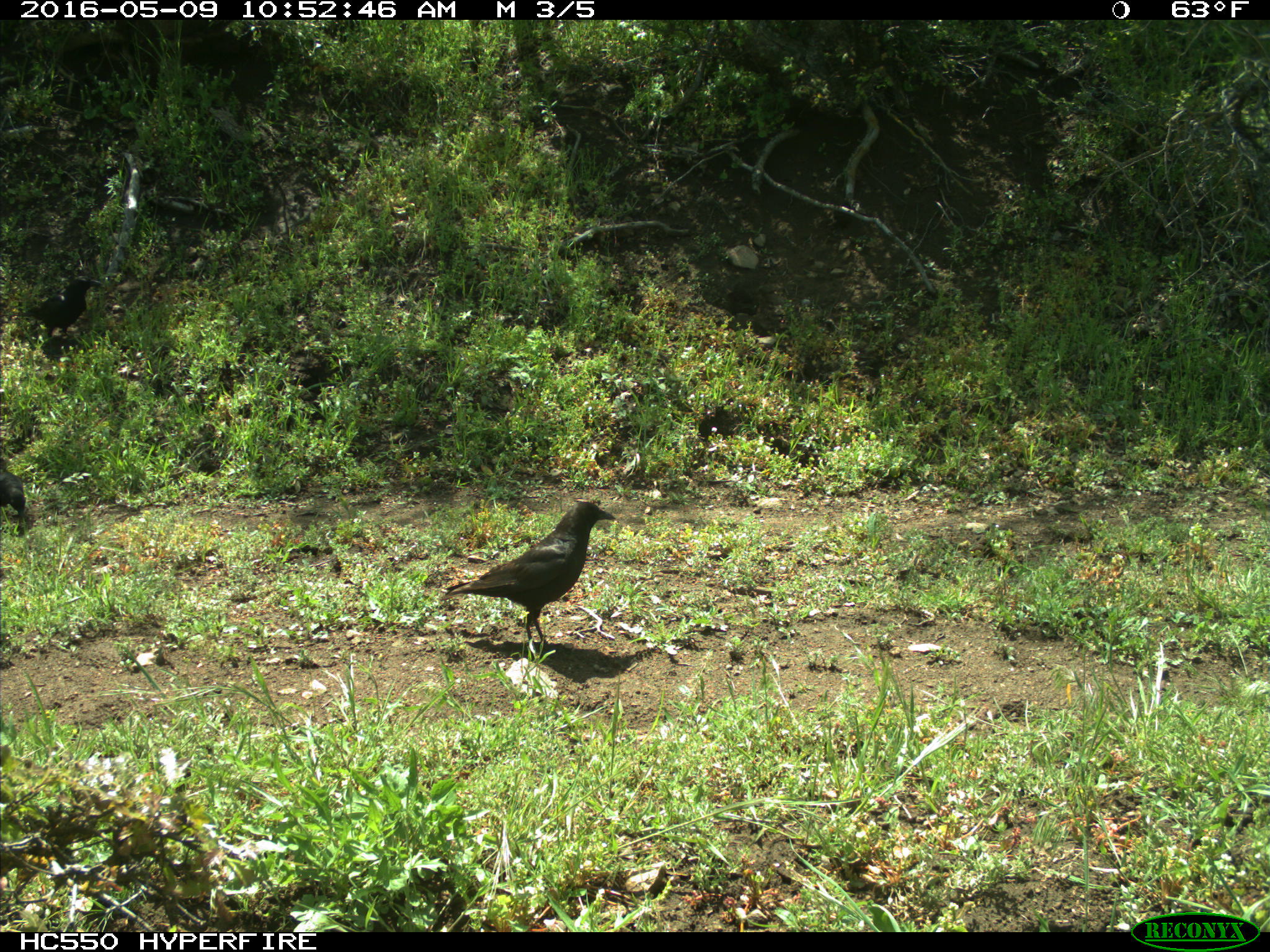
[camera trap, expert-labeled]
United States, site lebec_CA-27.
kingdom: Animalia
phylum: Chordata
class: Aves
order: Passeriformes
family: Corvidae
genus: Corvus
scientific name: Corvus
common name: crows and ravens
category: unidentified corvus